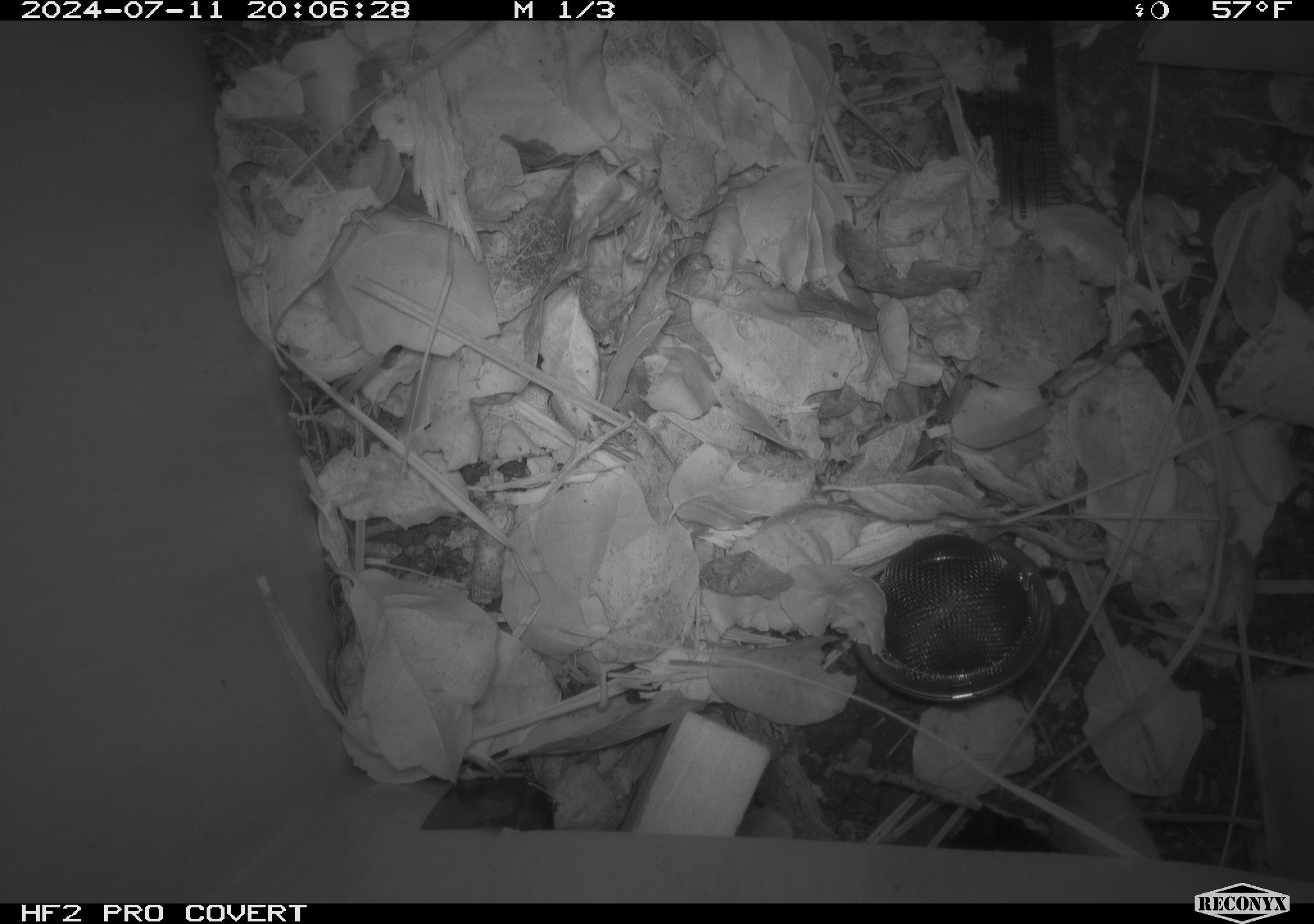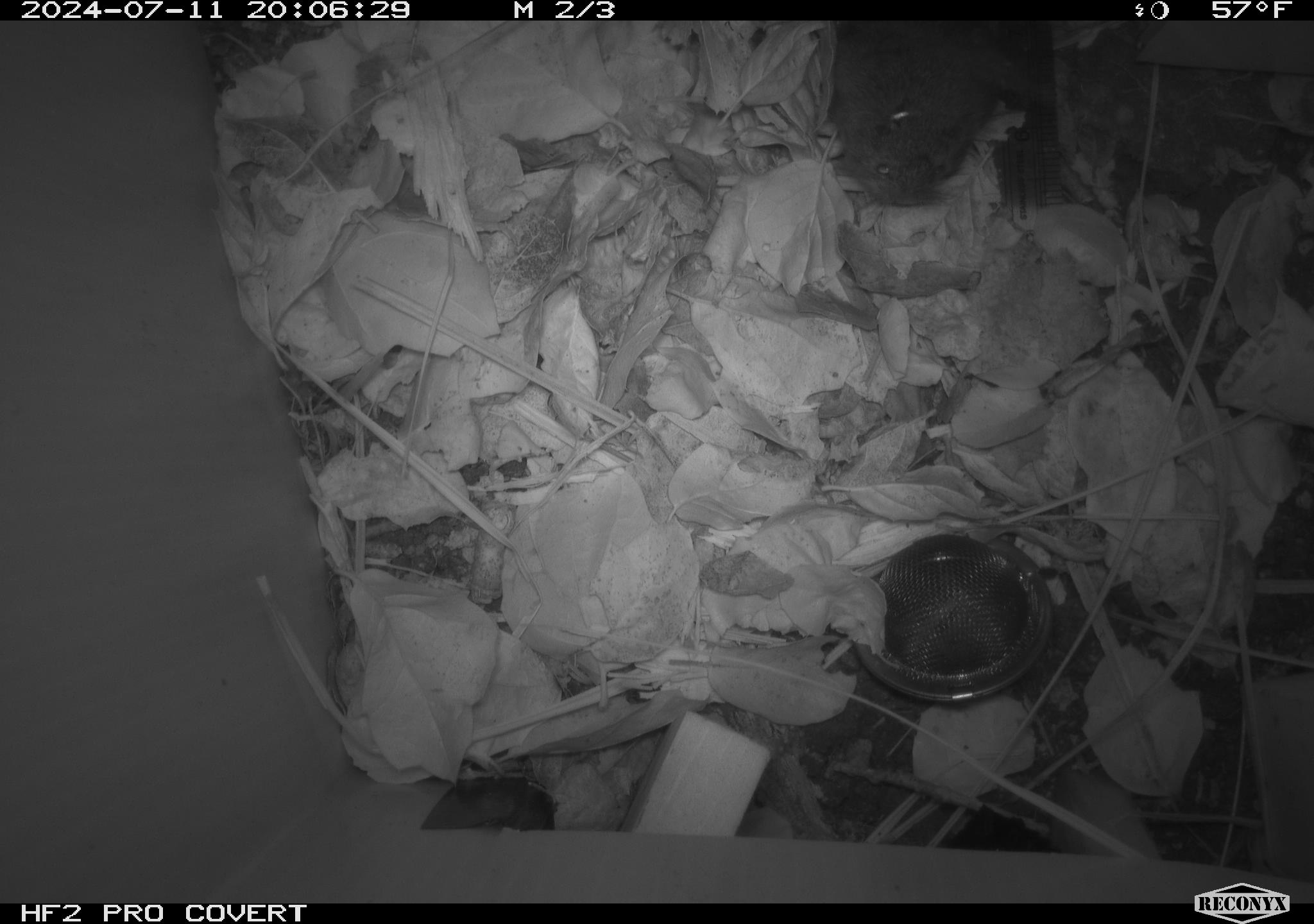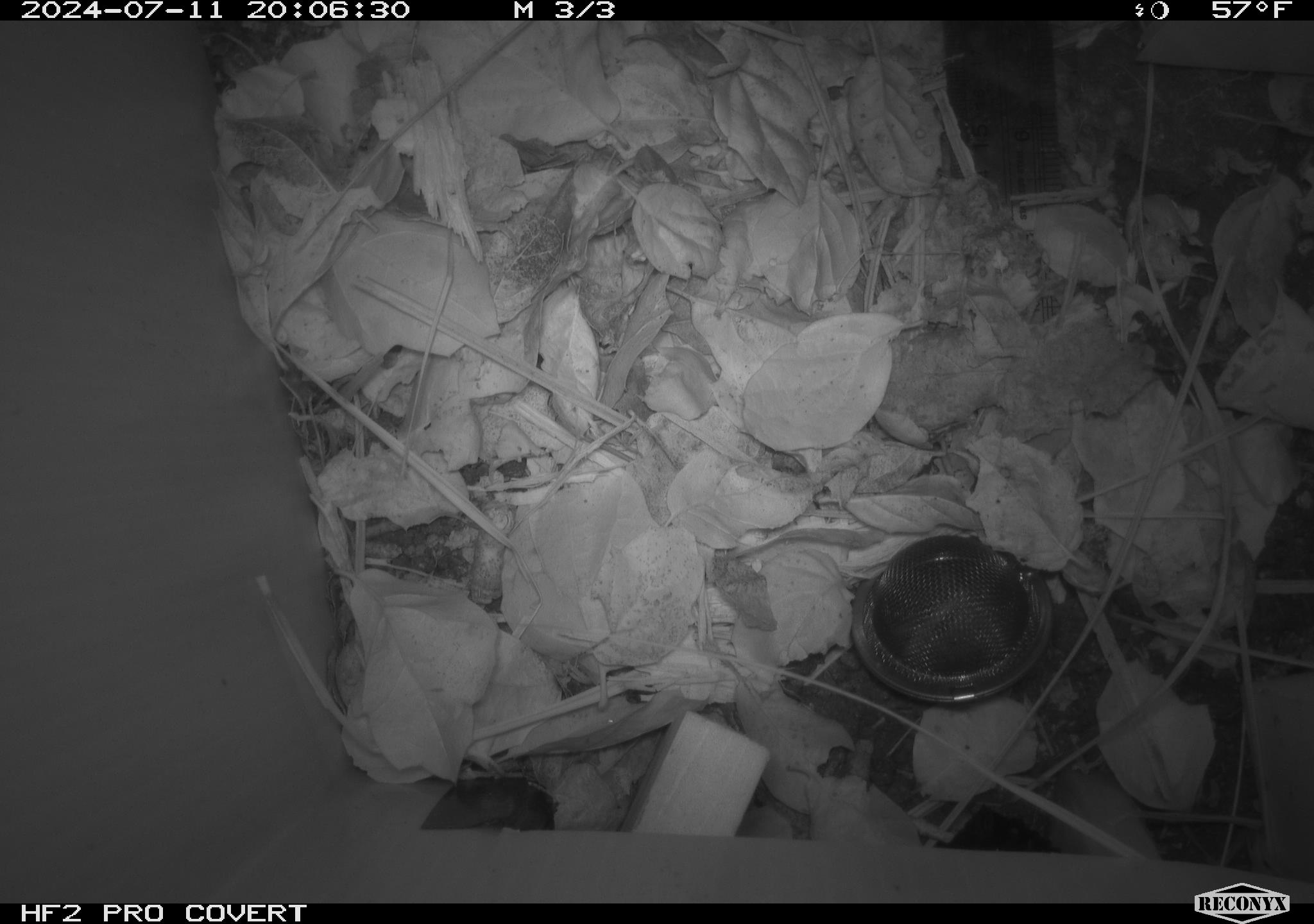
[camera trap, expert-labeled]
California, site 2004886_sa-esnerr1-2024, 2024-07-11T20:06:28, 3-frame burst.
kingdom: Animalia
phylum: Chordata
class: Mammalia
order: Rodentia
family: Cricetidae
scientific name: Cricetidae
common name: hamsters, voles, lemmings, and allies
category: cricetidae family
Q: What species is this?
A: Cricetidae family (hamsters, voles, lemmings, and allies) (Cricetidae).